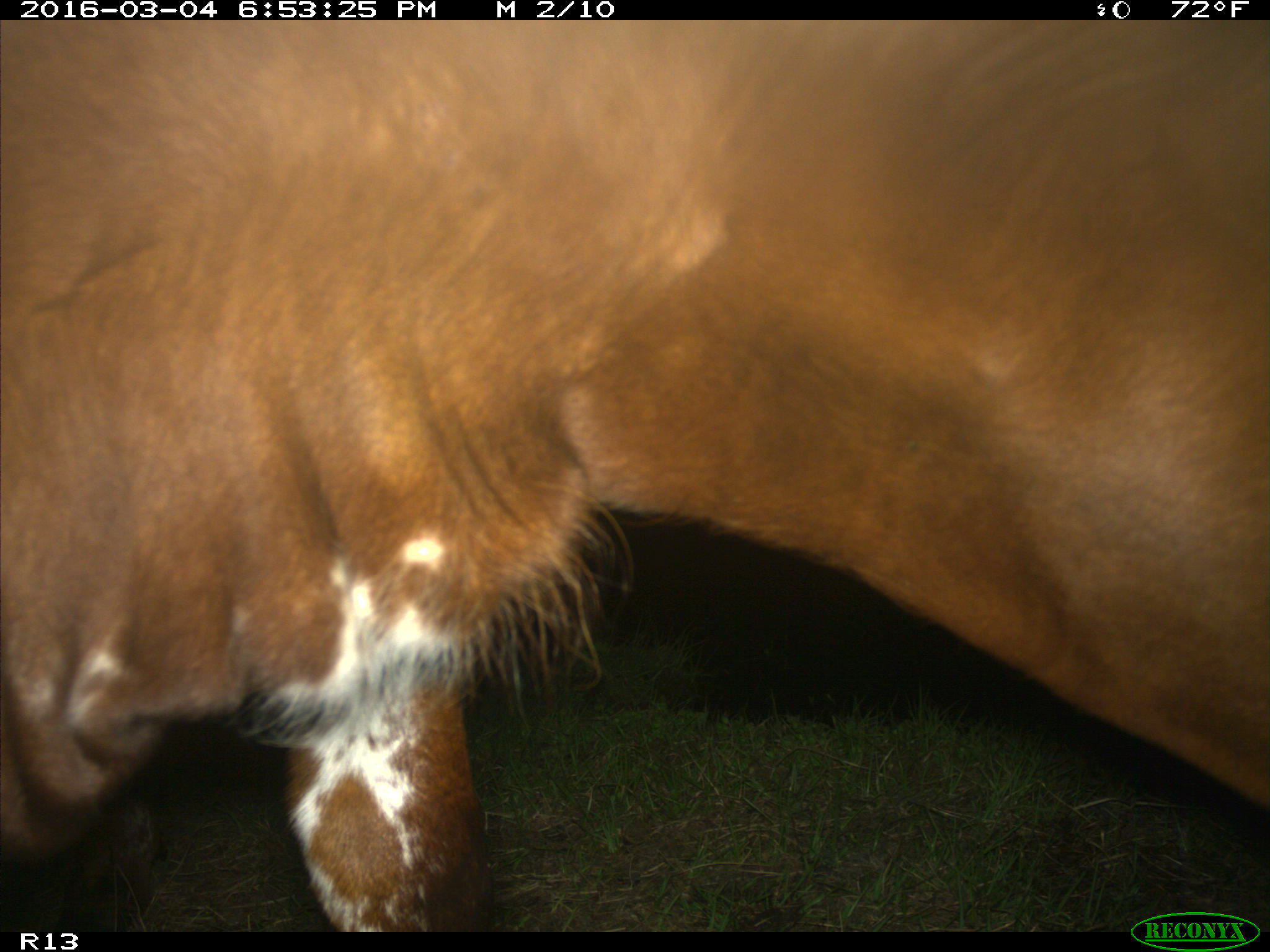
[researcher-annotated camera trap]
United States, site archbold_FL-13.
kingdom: Animalia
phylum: Chordata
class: Mammalia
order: Artiodactyla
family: Bovidae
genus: Bos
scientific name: Bos taurus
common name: domestic cow